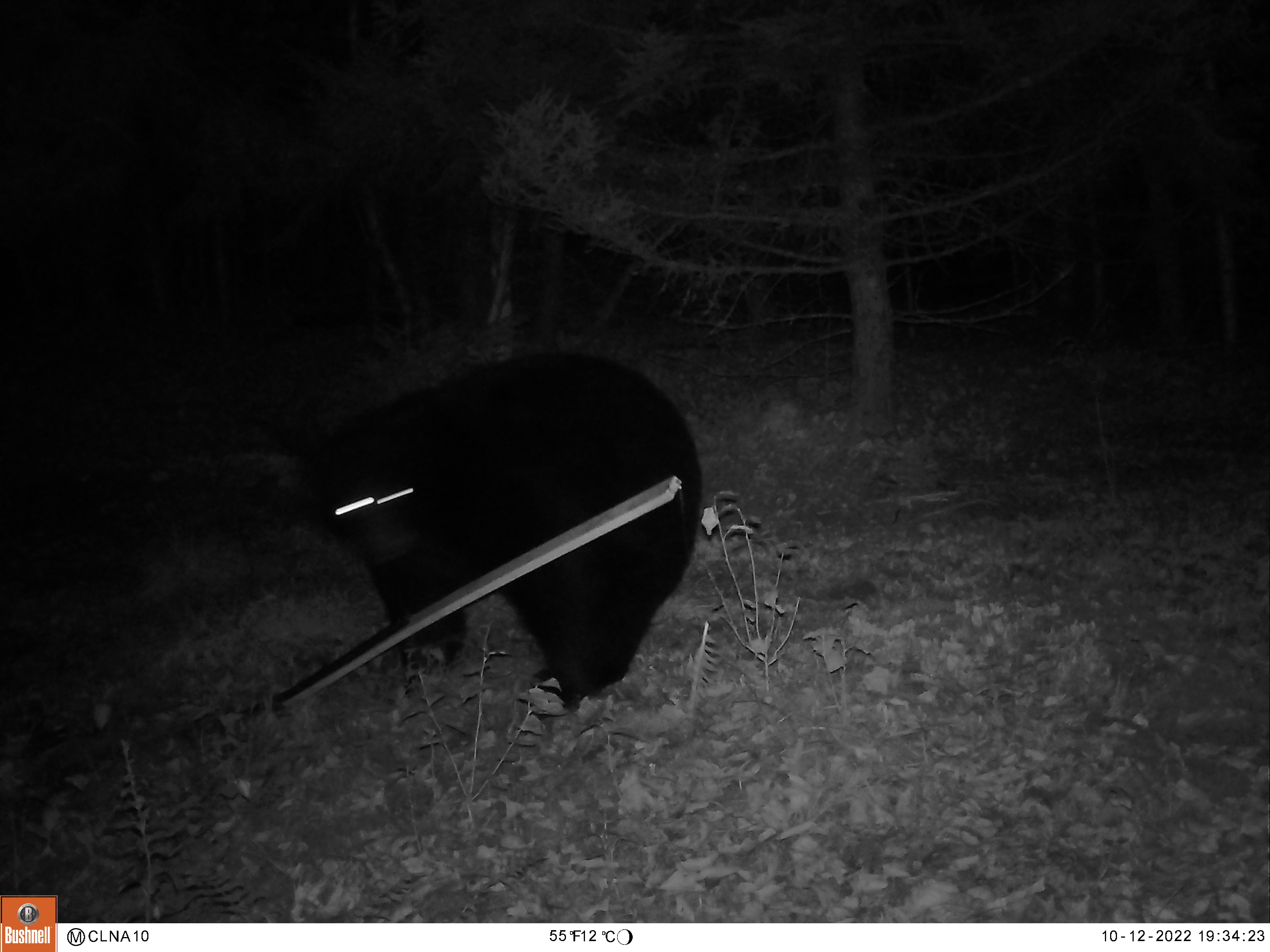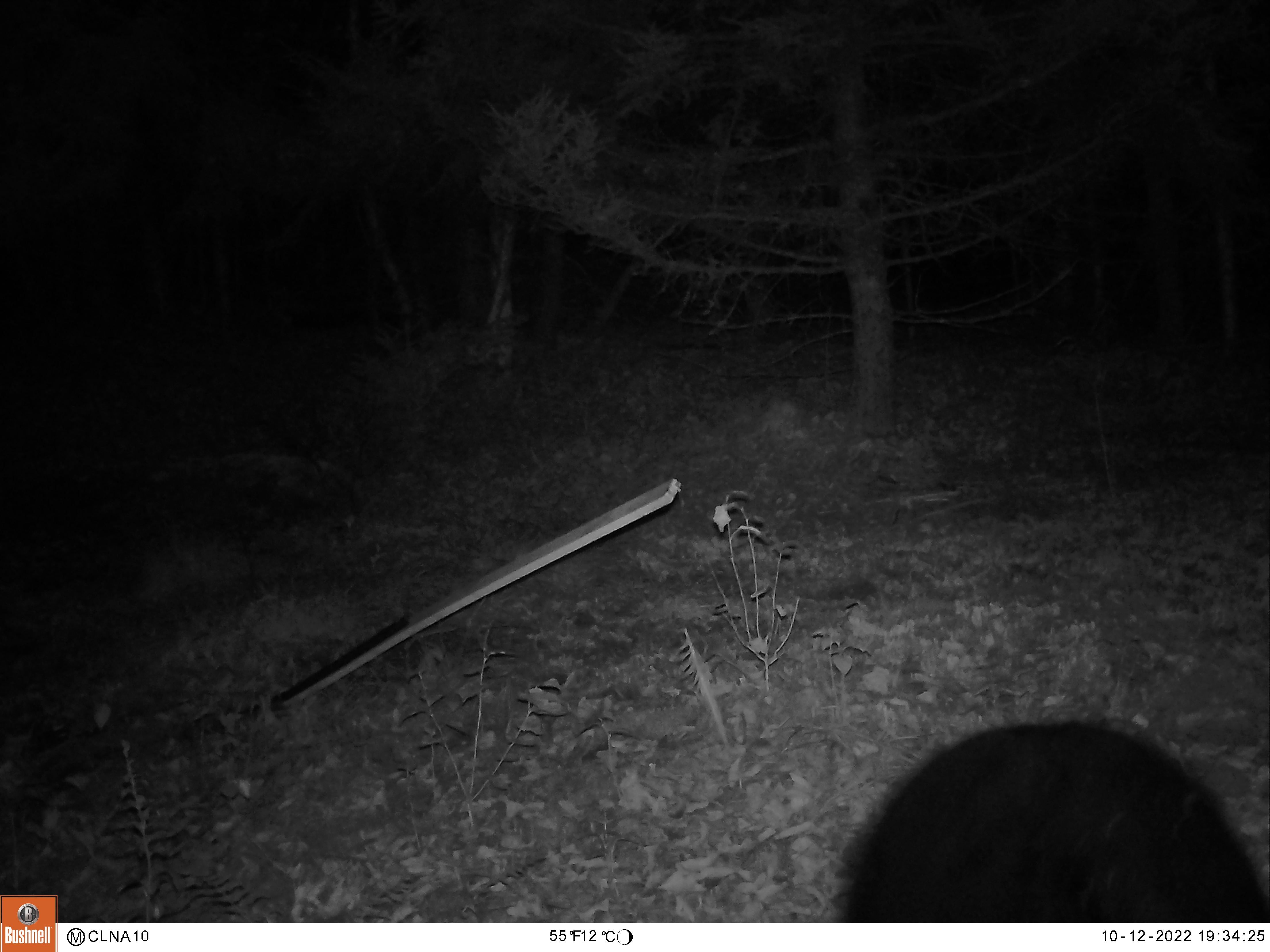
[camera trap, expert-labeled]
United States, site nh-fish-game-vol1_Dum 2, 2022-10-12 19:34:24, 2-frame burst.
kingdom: Animalia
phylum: Chordata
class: Mammalia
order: Carnivora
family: Ursidae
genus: Ursus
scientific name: Ursus americanus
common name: black bear